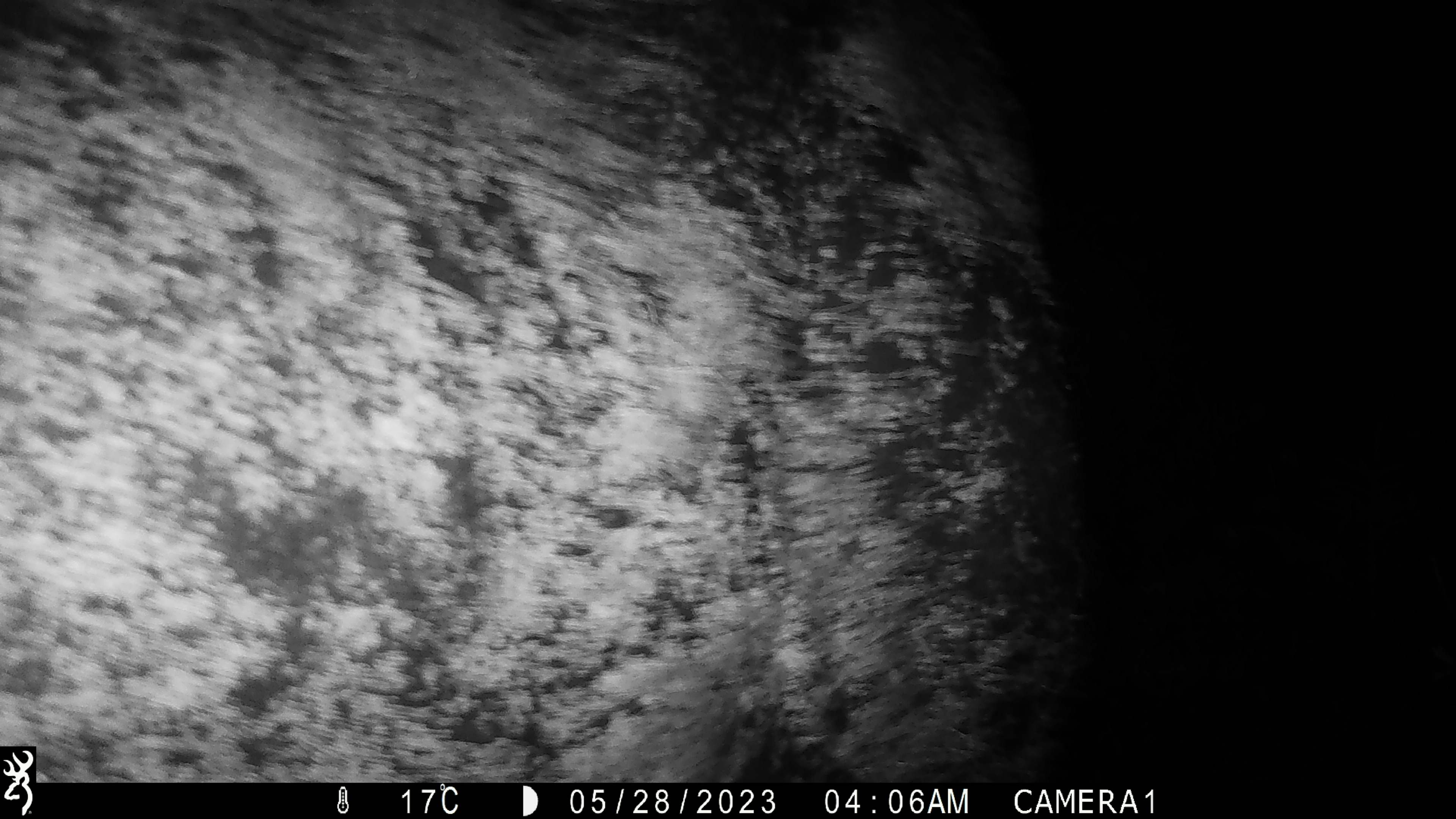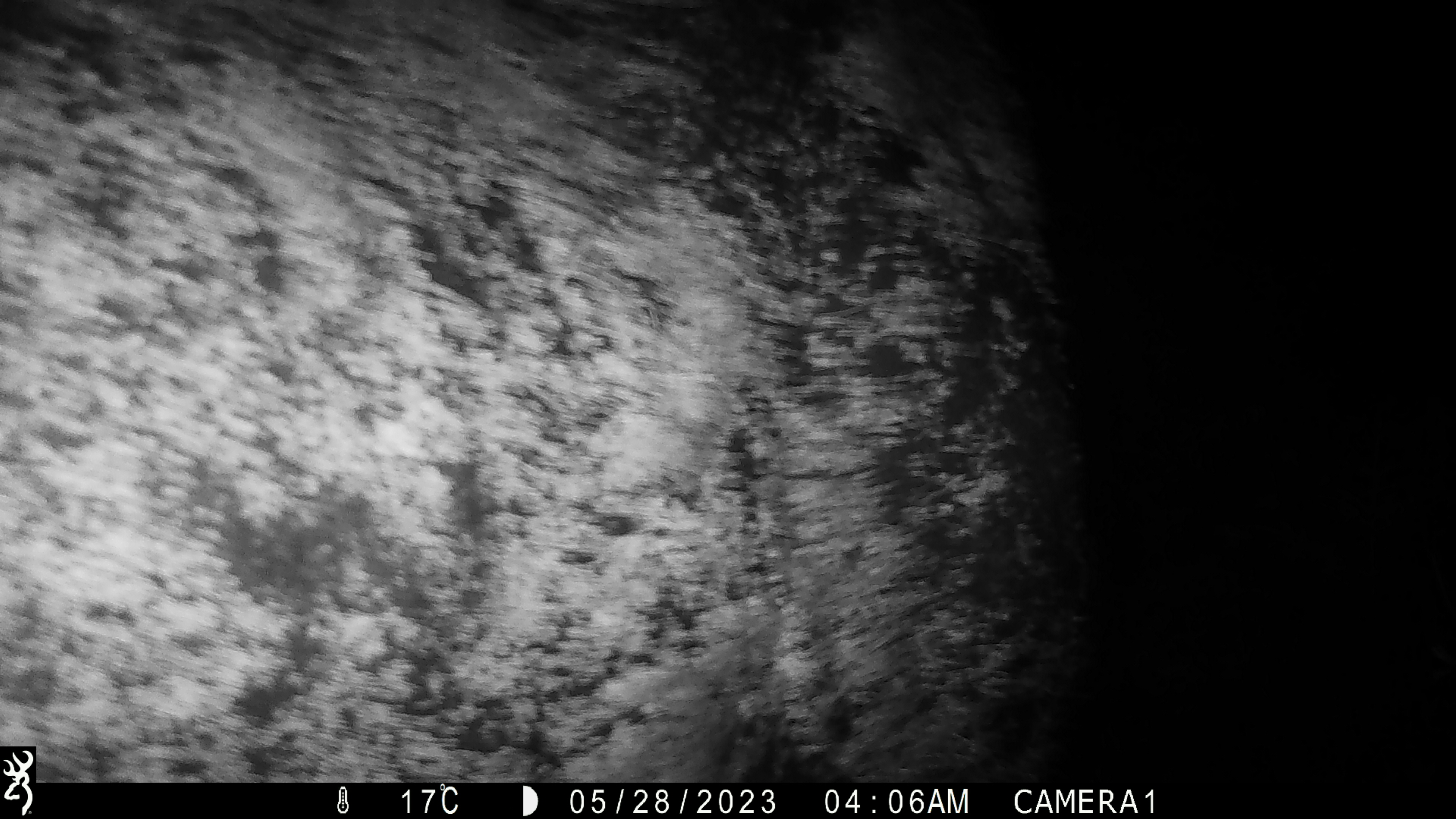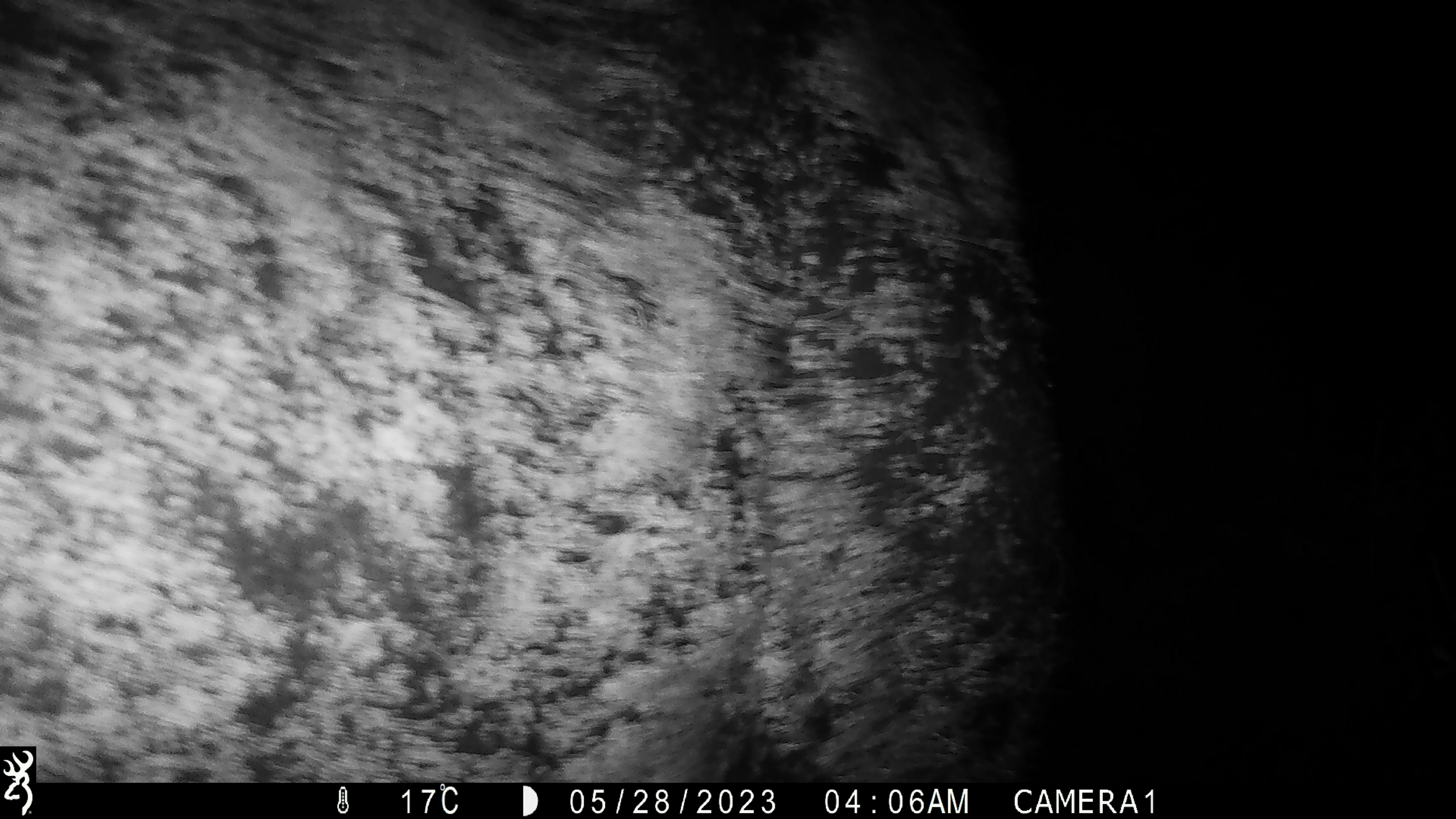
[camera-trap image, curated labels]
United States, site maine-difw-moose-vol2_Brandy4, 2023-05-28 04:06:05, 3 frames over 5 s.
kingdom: Animalia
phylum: Chordata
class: Mammalia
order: Artiodactyla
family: Cervidae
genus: Alces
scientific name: Alces alces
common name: moose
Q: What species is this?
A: Moose (Alces alces).